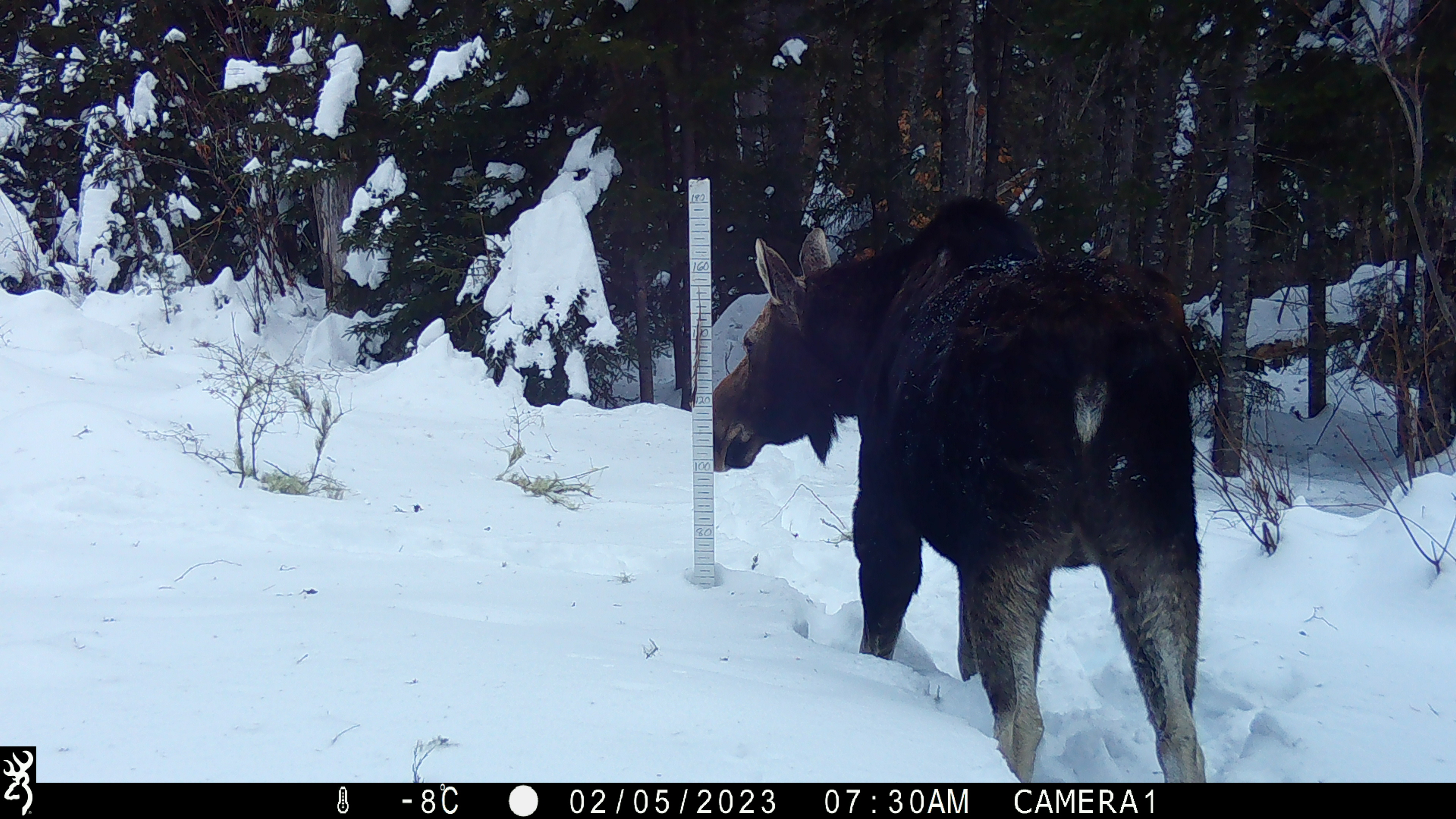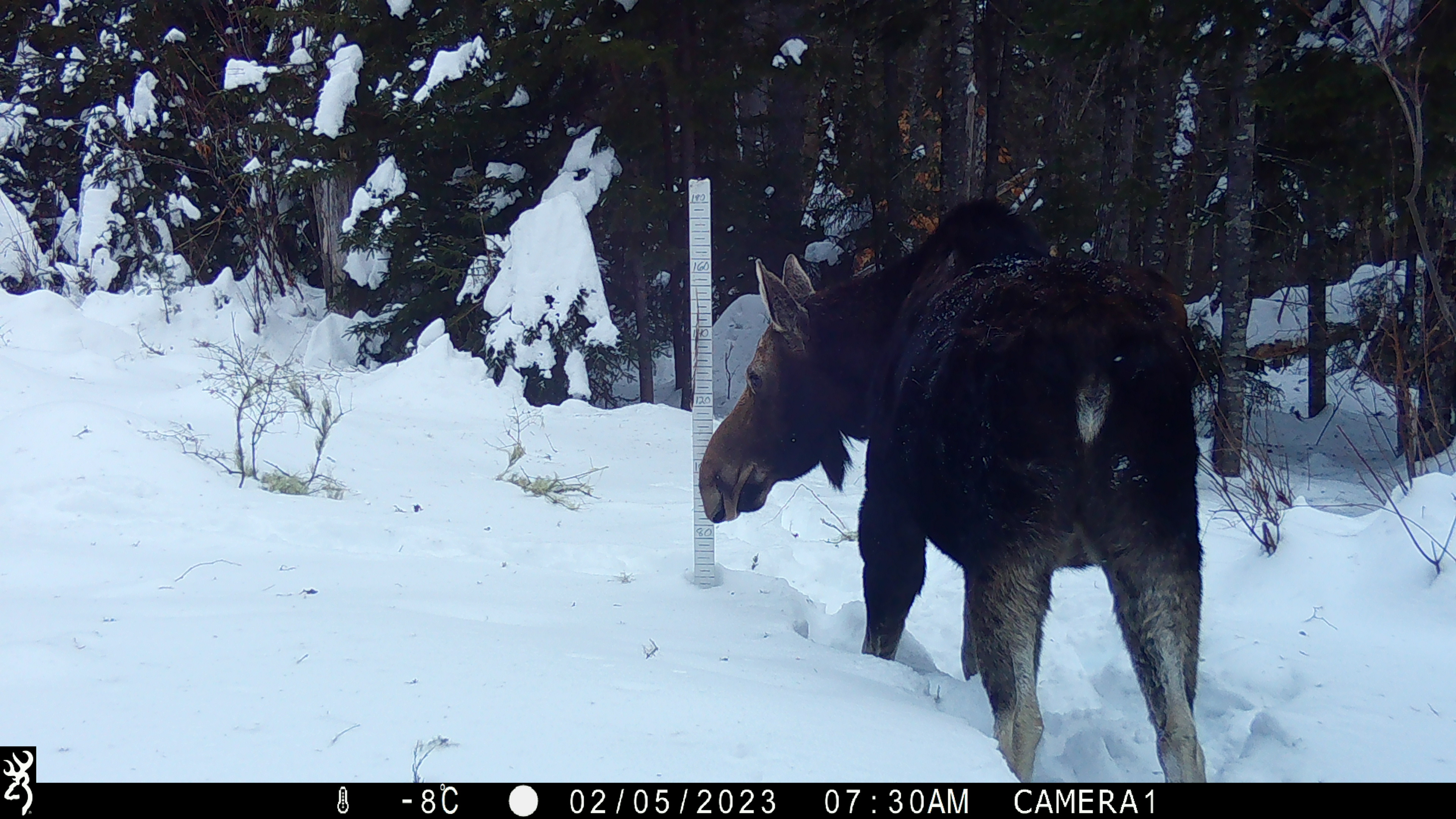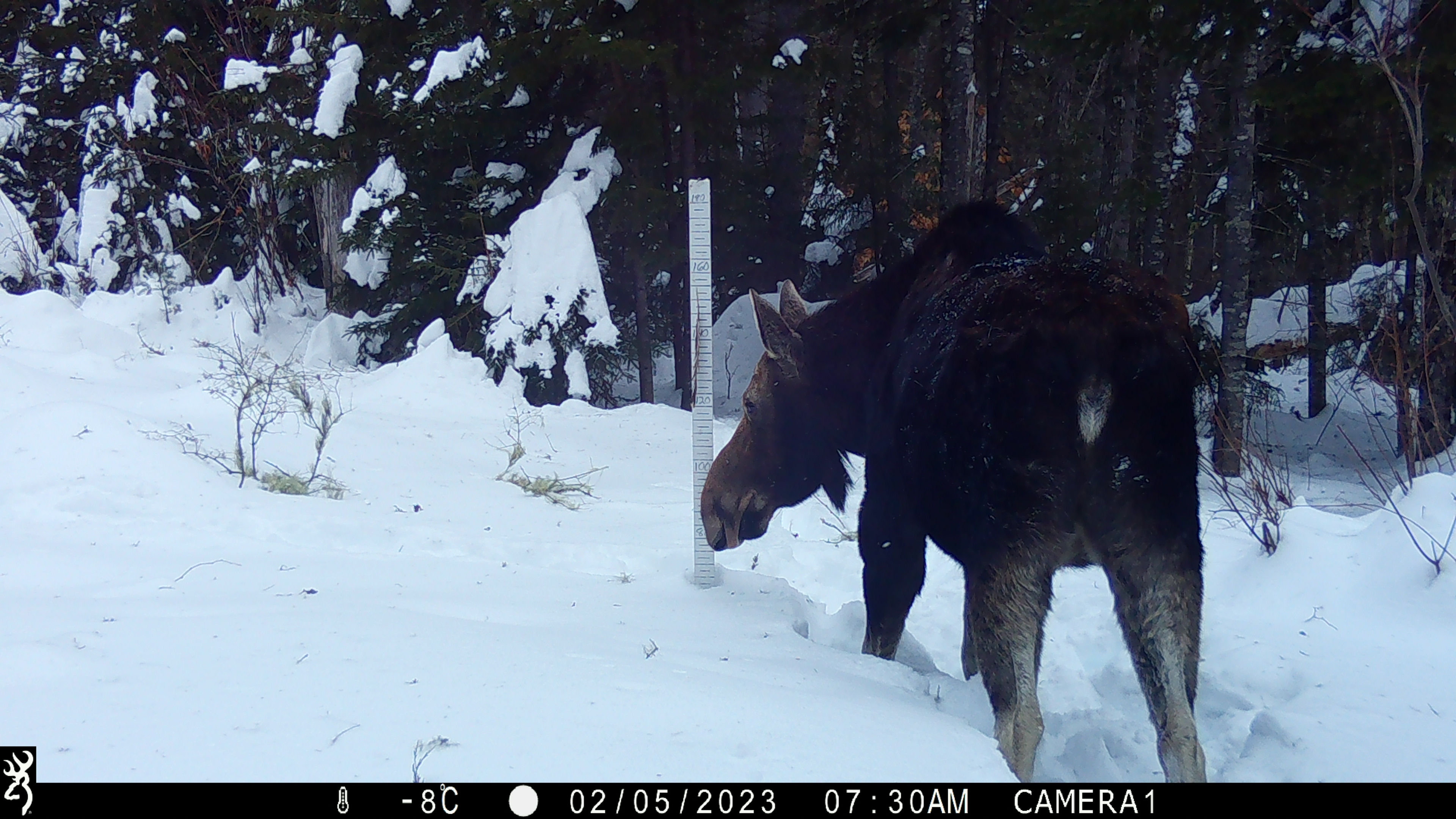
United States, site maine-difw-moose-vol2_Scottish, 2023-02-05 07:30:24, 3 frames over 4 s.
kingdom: Animalia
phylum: Chordata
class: Mammalia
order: Artiodactyla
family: Cervidae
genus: Alces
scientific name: Alces alces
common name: moose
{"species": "moose (Alces alces)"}